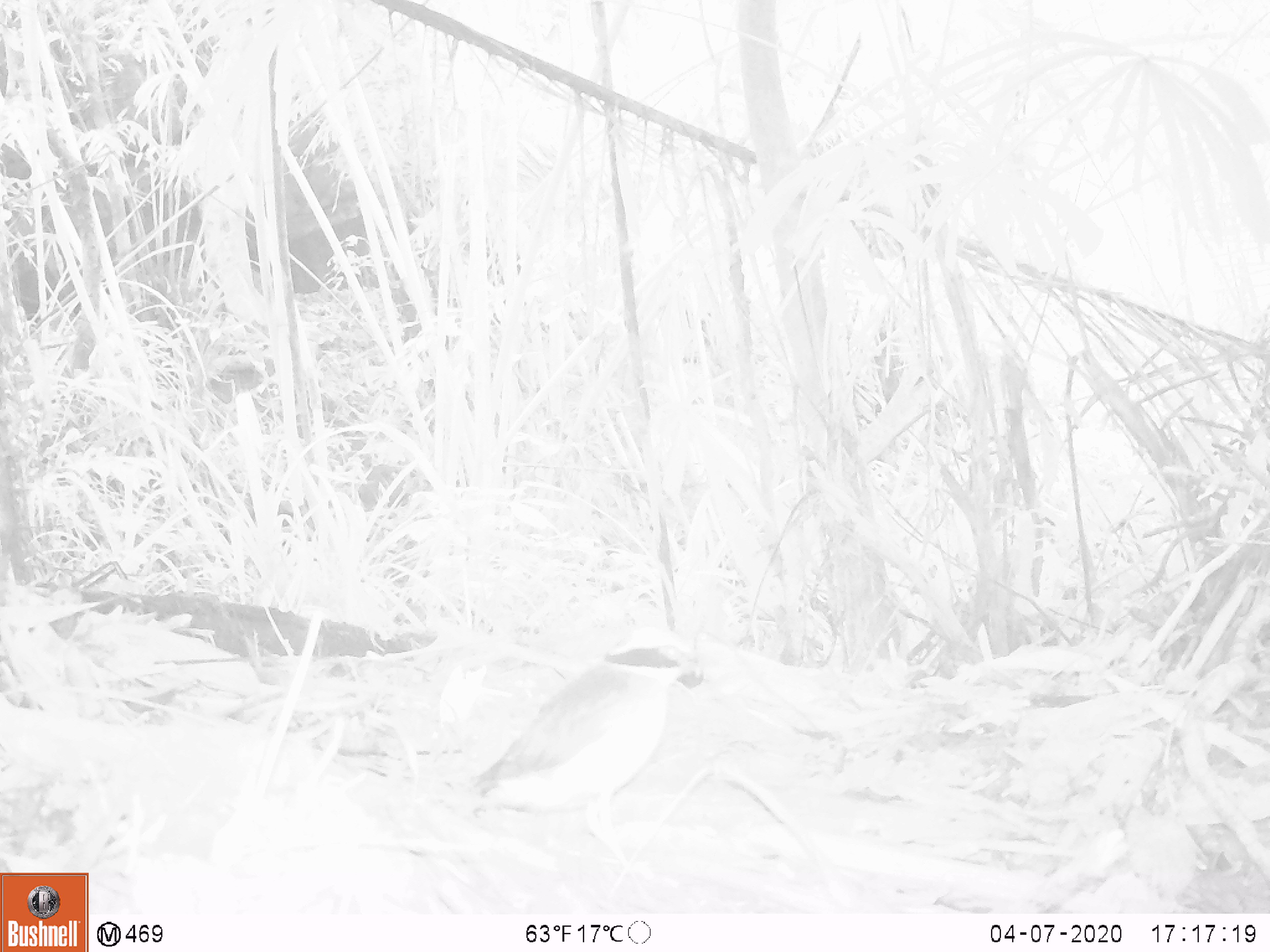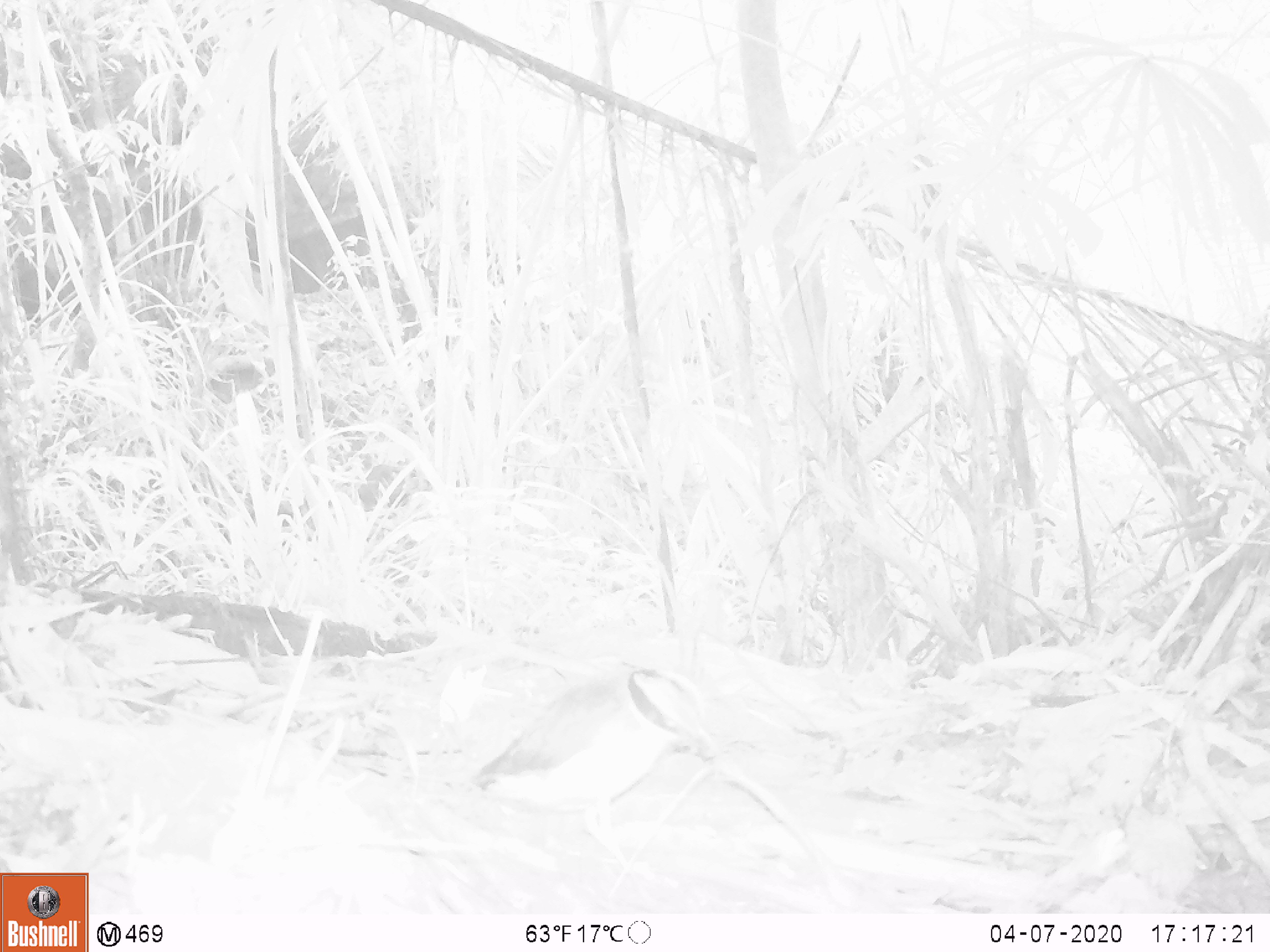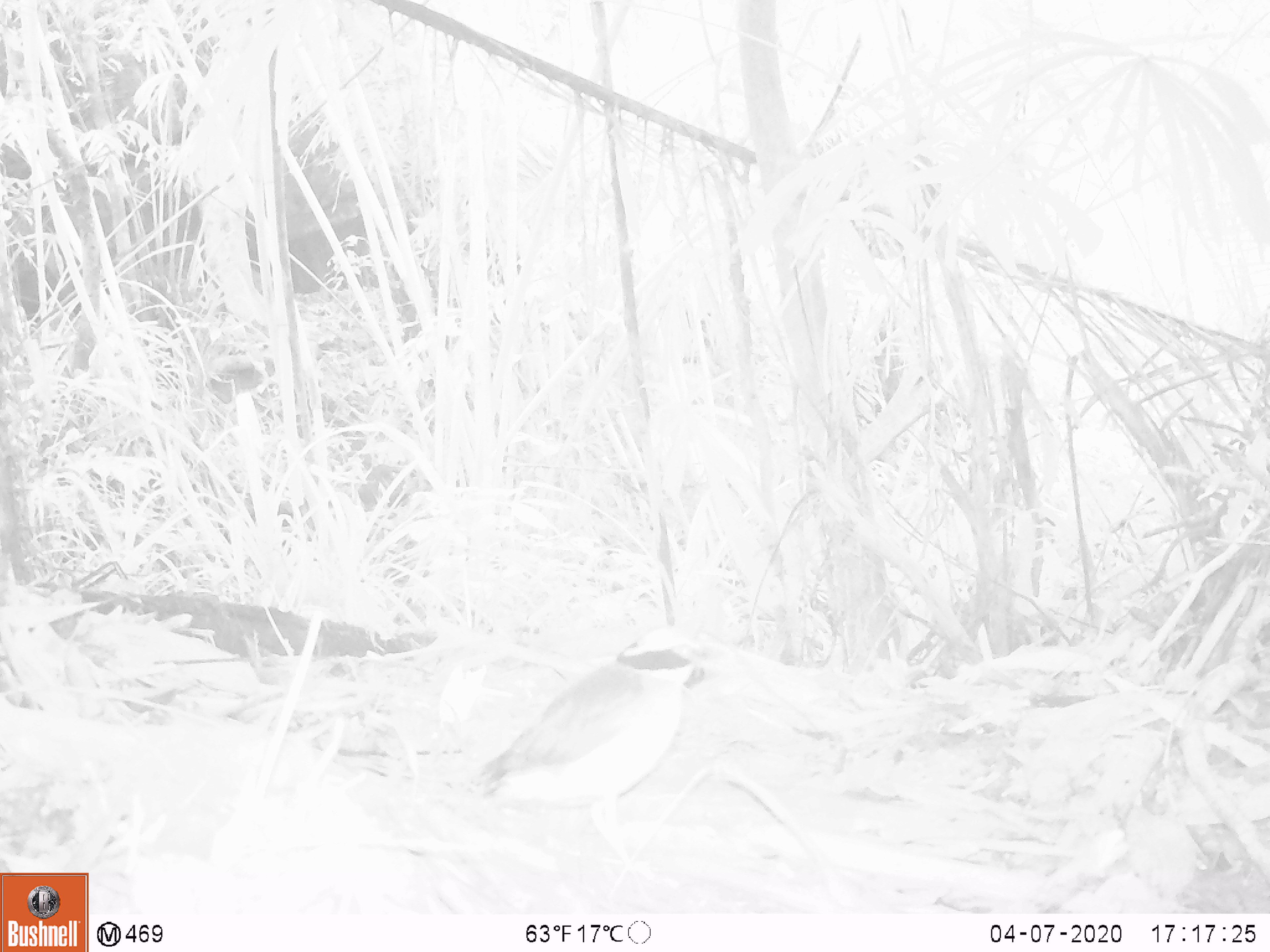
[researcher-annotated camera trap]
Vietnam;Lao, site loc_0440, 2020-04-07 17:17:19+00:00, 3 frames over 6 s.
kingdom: Animalia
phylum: Chordata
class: Aves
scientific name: Aves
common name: bird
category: unidentified bird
Unidentified bird (bird) (Aves). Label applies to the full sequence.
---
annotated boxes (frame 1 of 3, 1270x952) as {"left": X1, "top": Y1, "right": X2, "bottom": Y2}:
unidentified bird: {"left": 465, "top": 623, "right": 705, "bottom": 904}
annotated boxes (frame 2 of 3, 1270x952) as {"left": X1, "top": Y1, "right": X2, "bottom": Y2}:
unidentified bird: {"left": 466, "top": 658, "right": 720, "bottom": 902}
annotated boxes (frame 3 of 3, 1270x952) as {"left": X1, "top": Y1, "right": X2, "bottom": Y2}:
unidentified bird: {"left": 467, "top": 622, "right": 706, "bottom": 908}